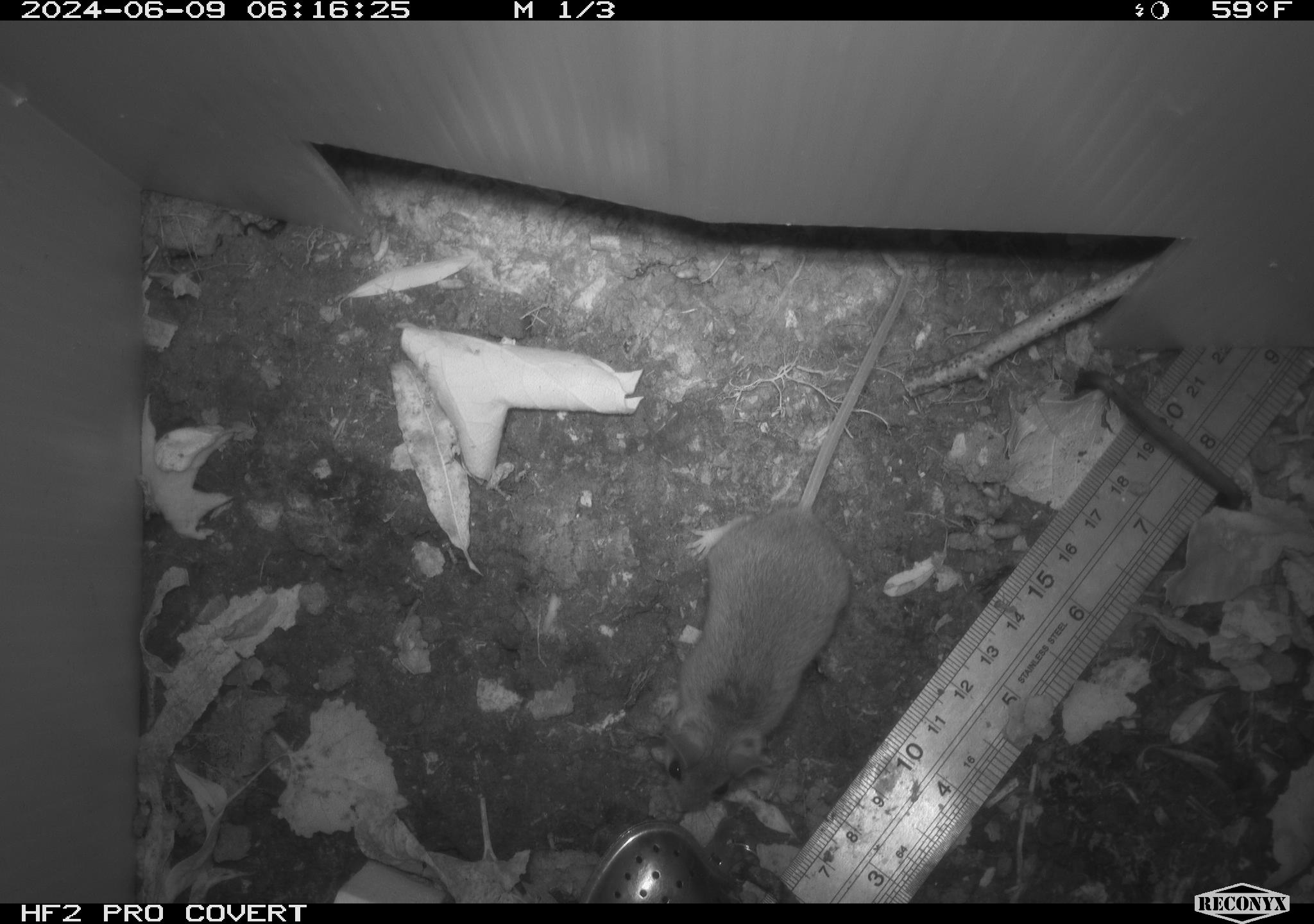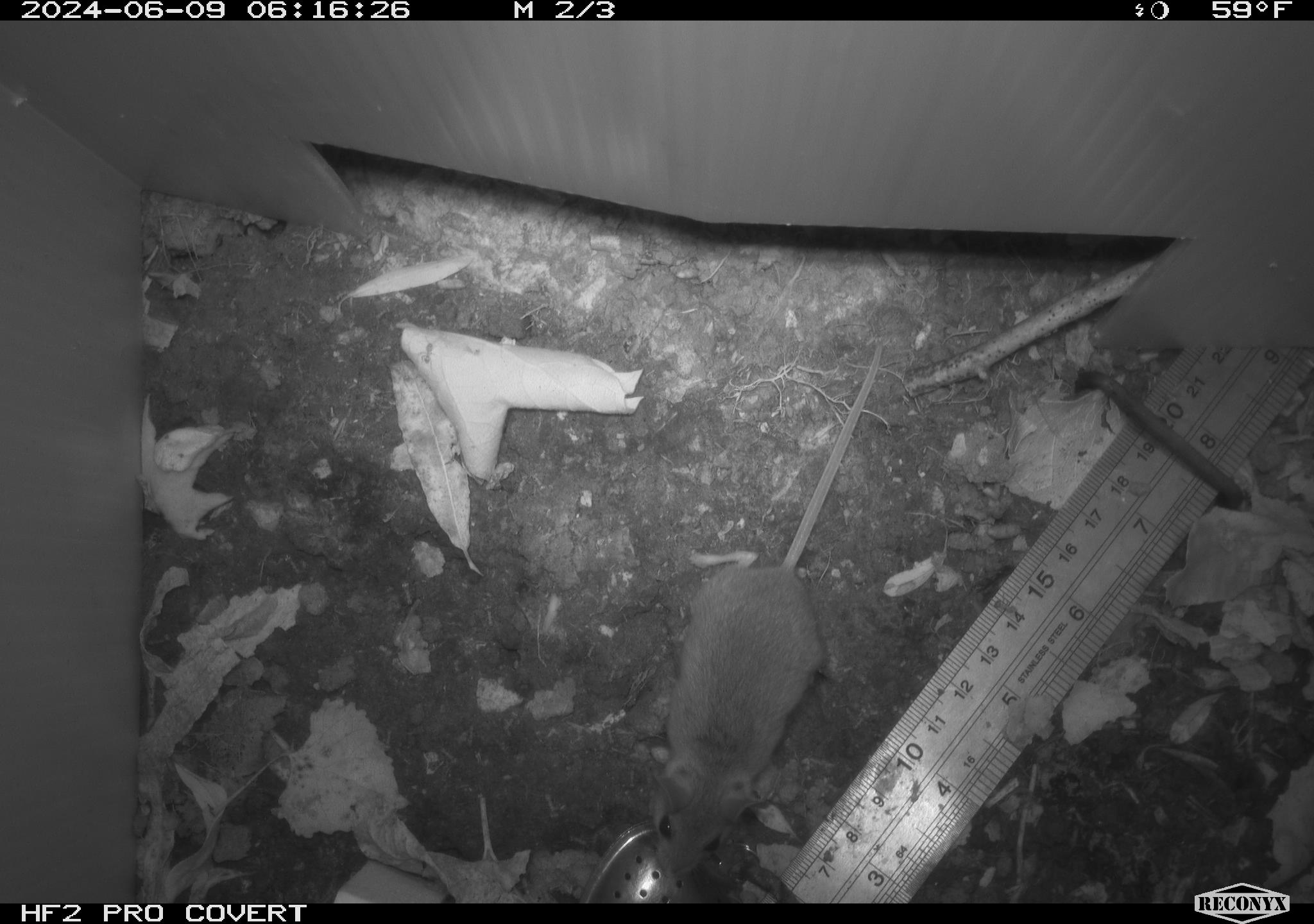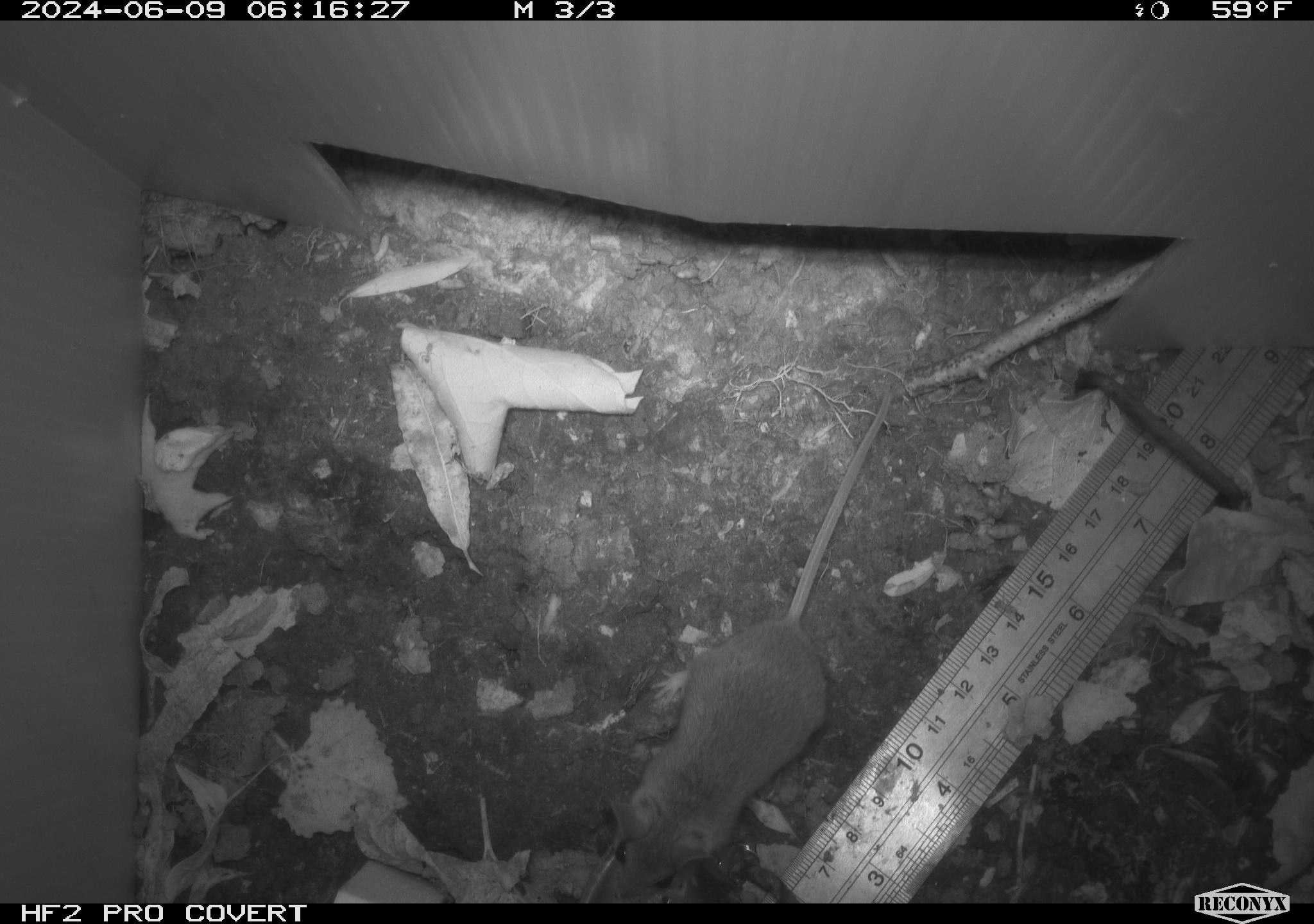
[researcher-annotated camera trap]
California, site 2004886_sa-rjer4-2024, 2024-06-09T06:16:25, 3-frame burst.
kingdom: Animalia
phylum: Chordata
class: Mammalia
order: Rodentia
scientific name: Rodentia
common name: mouse species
Mouse species (Rodentia).